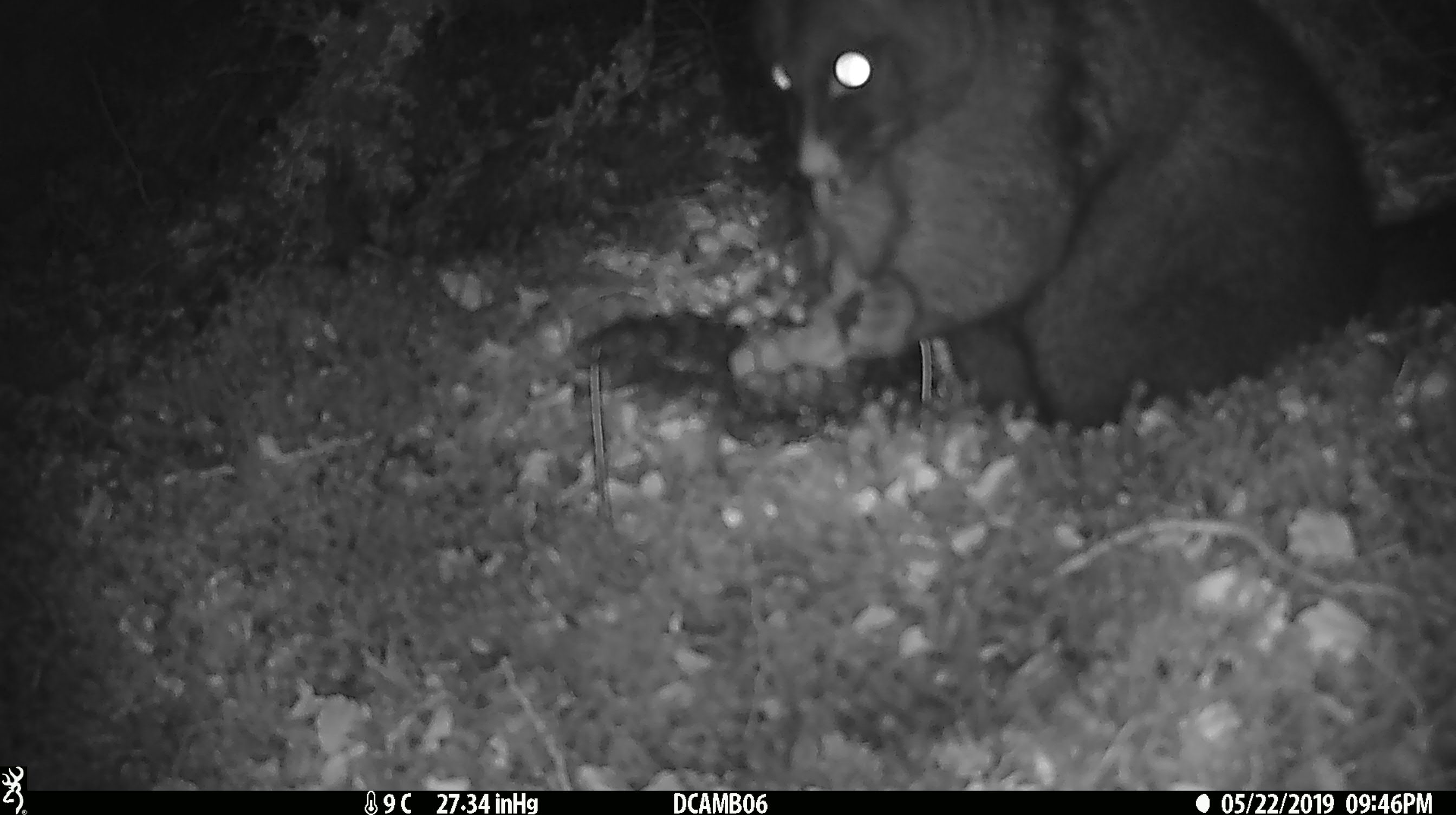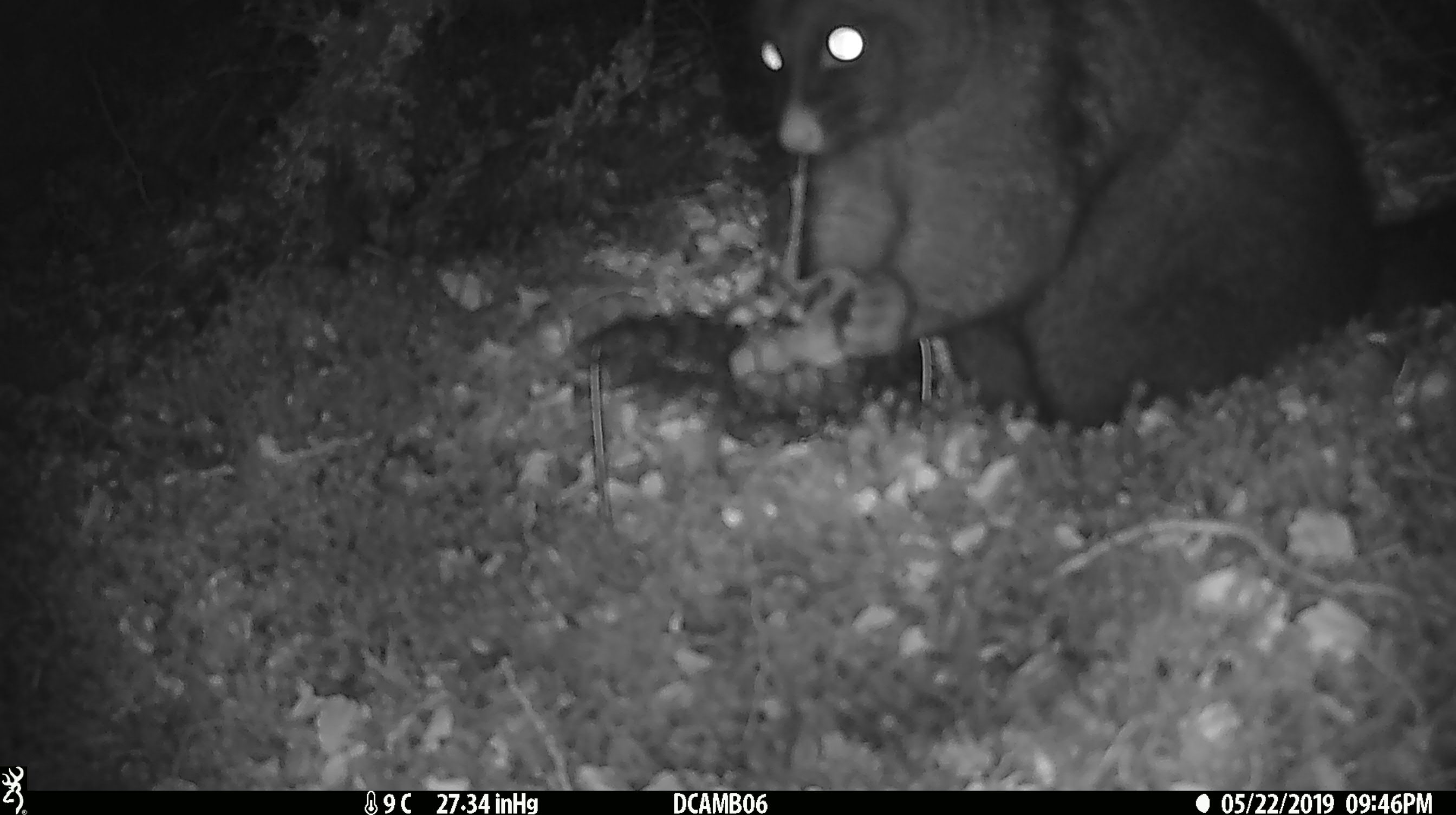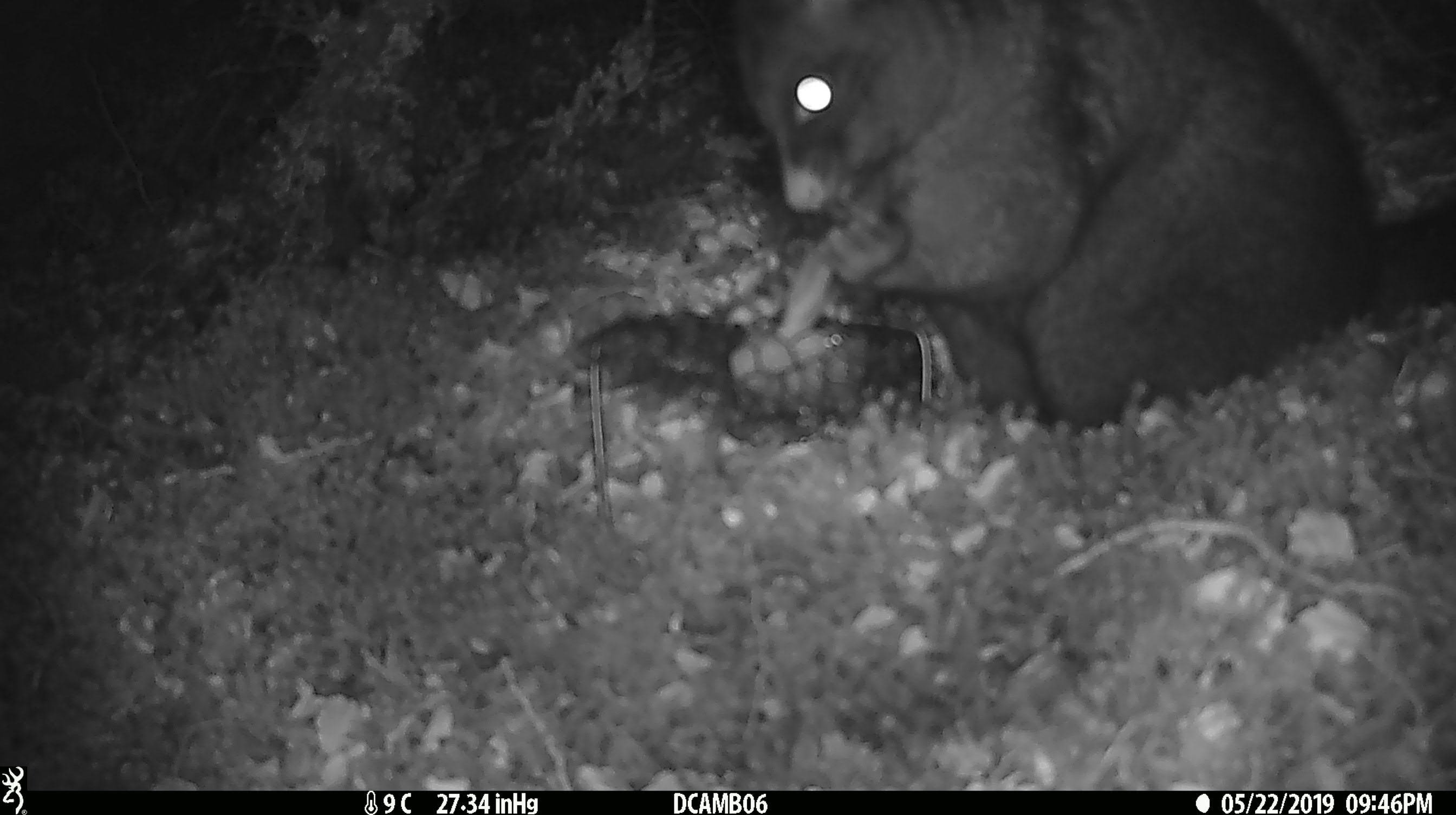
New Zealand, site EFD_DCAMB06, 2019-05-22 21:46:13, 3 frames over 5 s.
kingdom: Animalia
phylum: Chordata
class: Mammalia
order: Diprotodontia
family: Phalangeridae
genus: Trichosurus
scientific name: Trichosurus vulpecula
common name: common brushtail possum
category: possum